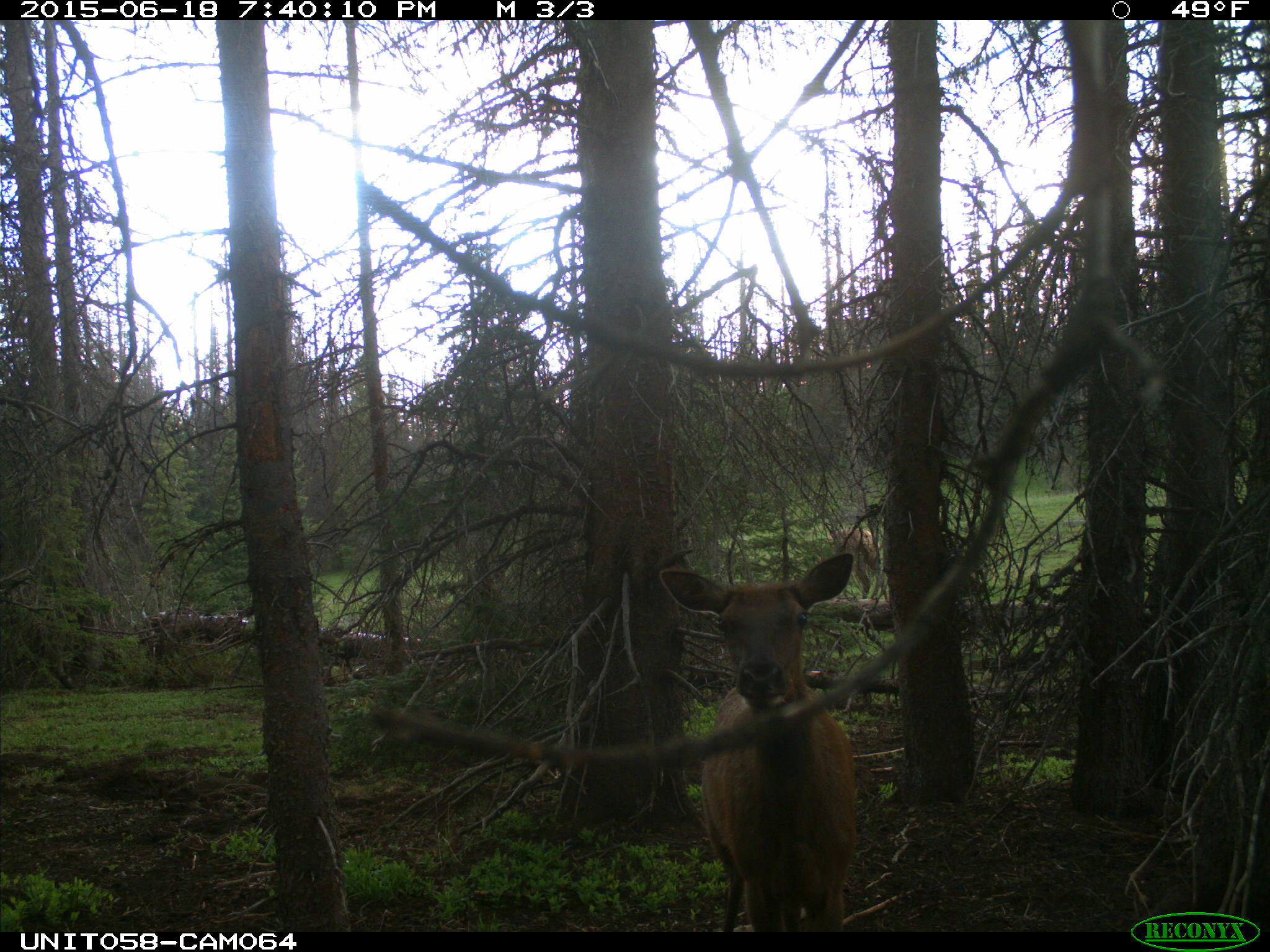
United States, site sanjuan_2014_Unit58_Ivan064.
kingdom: Animalia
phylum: Chordata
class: Mammalia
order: Artiodactyla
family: Cervidae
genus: Cervus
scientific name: Cervus elaphus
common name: red deer